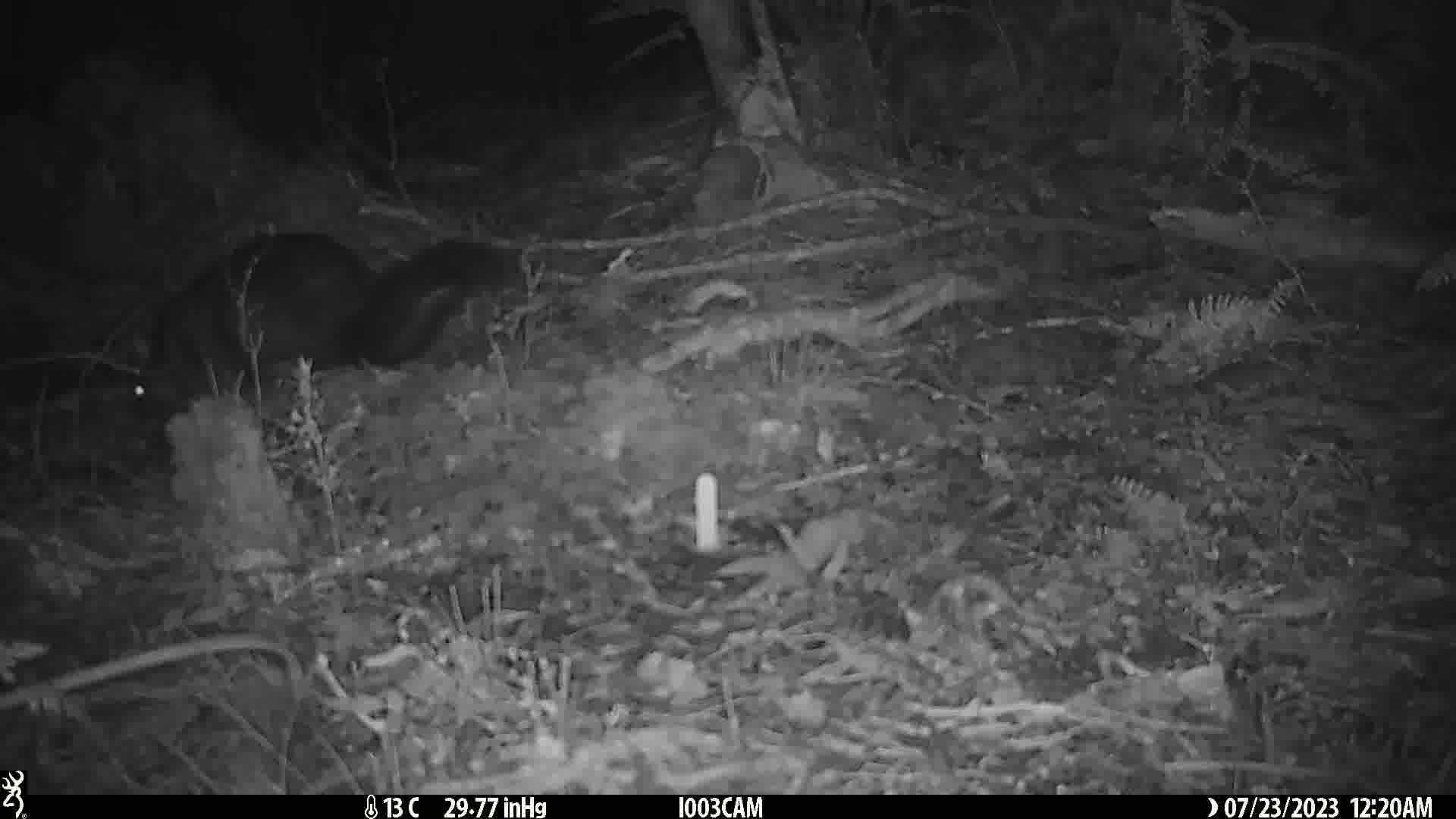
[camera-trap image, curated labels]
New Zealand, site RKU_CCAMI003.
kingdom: Animalia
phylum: Chordata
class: Mammalia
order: Diprotodontia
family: Phalangeridae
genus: Trichosurus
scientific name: Trichosurus vulpecula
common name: common brushtail possum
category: possum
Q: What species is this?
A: Possum (common brushtail possum) (Trichosurus vulpecula).